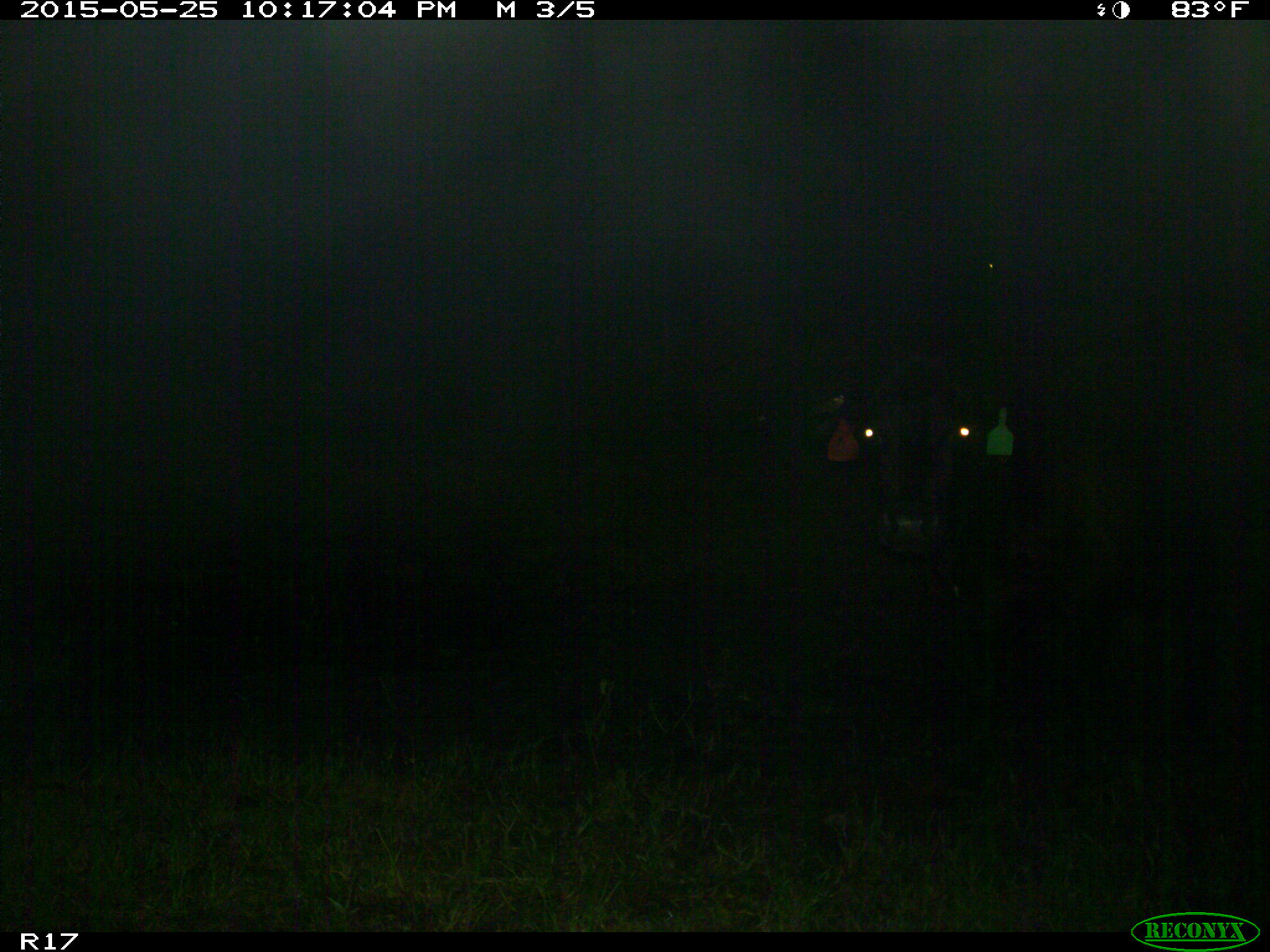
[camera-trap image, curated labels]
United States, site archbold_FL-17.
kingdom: Animalia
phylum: Chordata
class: Mammalia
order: Artiodactyla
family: Bovidae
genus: Bos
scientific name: Bos taurus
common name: domestic cow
Bos taurus (domestic cow).